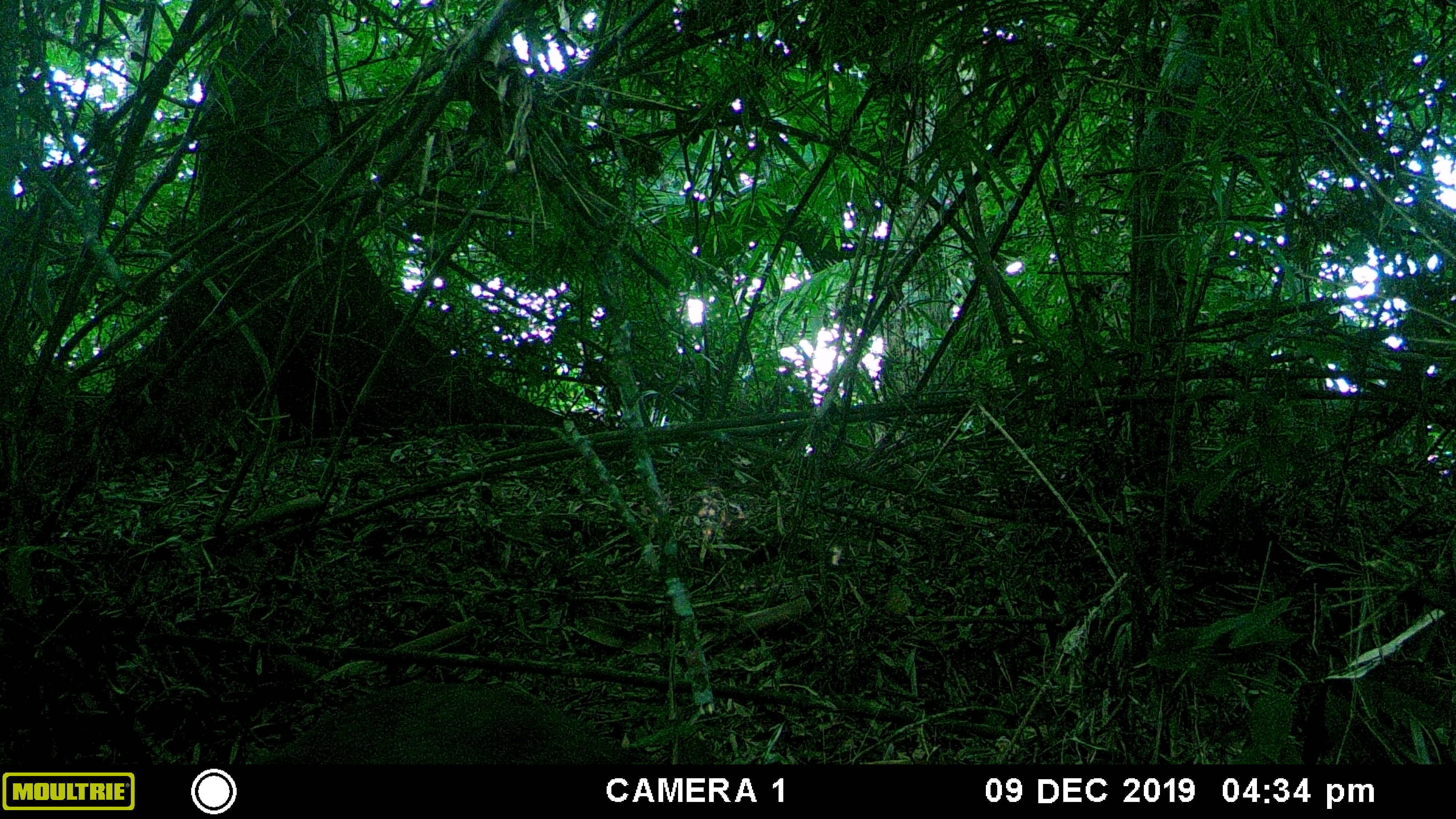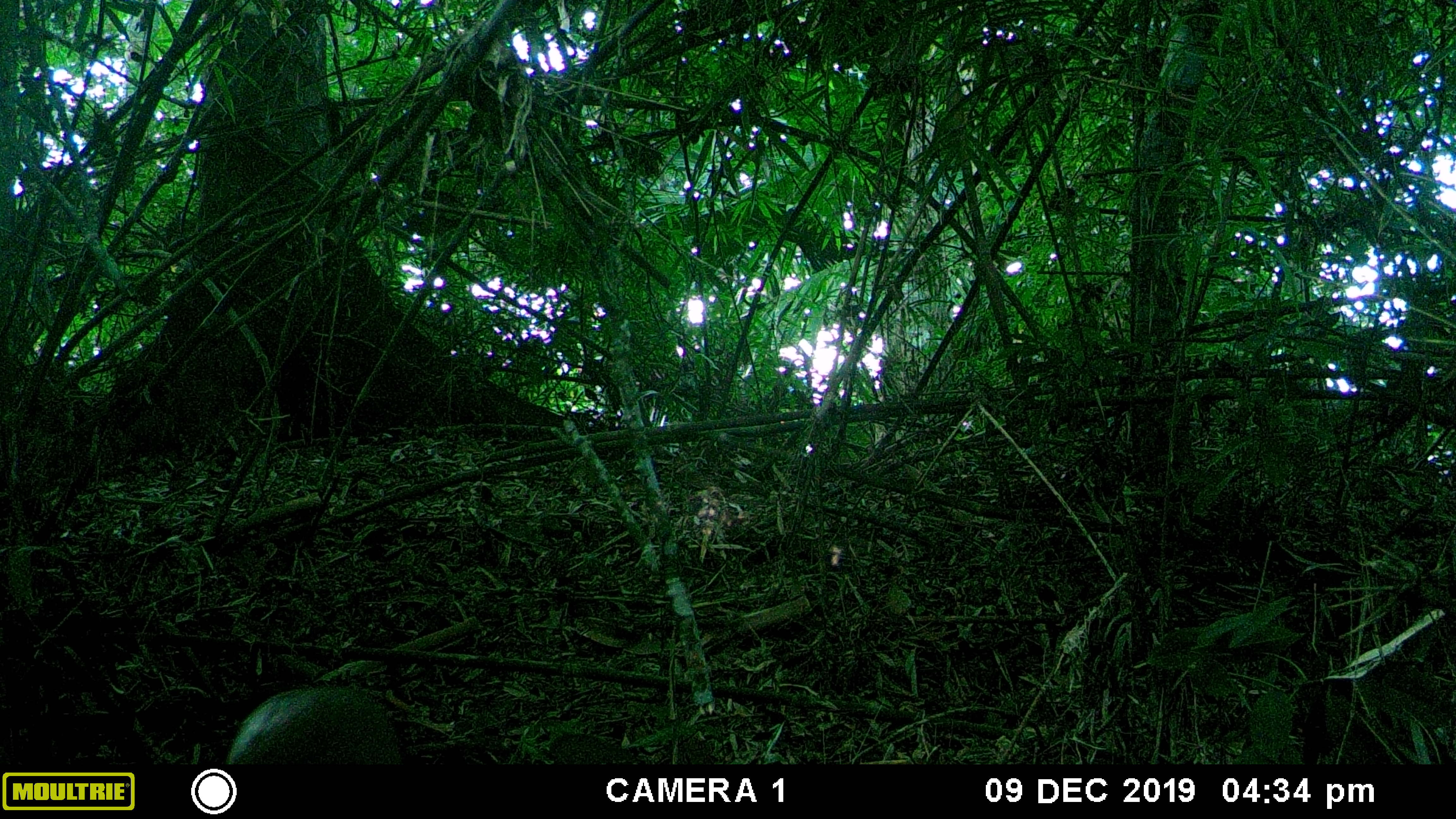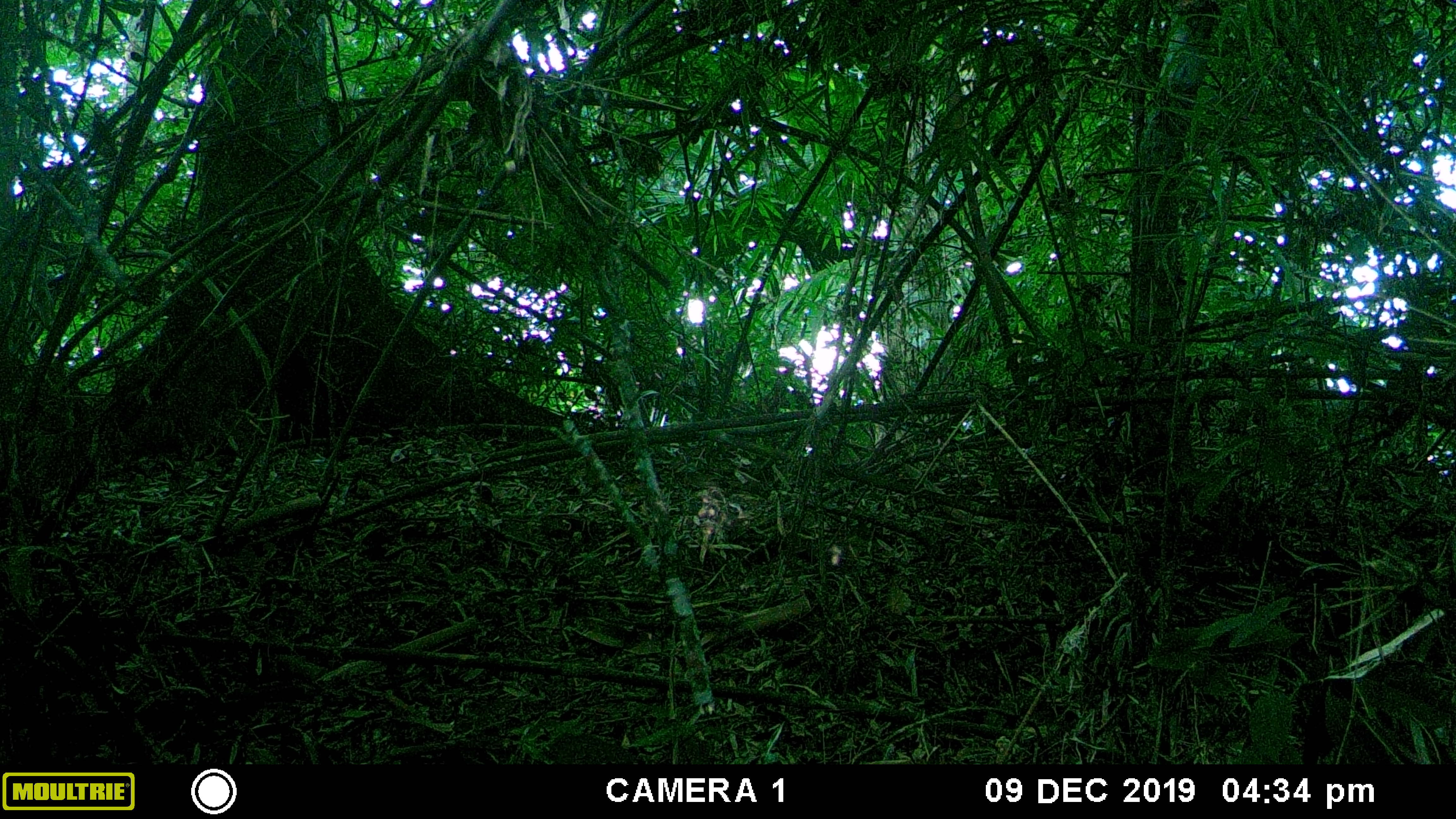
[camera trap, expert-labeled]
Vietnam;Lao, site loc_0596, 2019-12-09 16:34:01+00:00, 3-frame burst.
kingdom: Animalia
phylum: Chordata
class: Mammalia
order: Artiodactyla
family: Cervidae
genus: Muntiacus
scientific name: Muntiacus rooseveltorum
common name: roosevelt's muntjac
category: roosevelts muntjac group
Roosevelts muntjac group (roosevelt's muntjac) (Muntiacus rooseveltorum). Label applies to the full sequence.